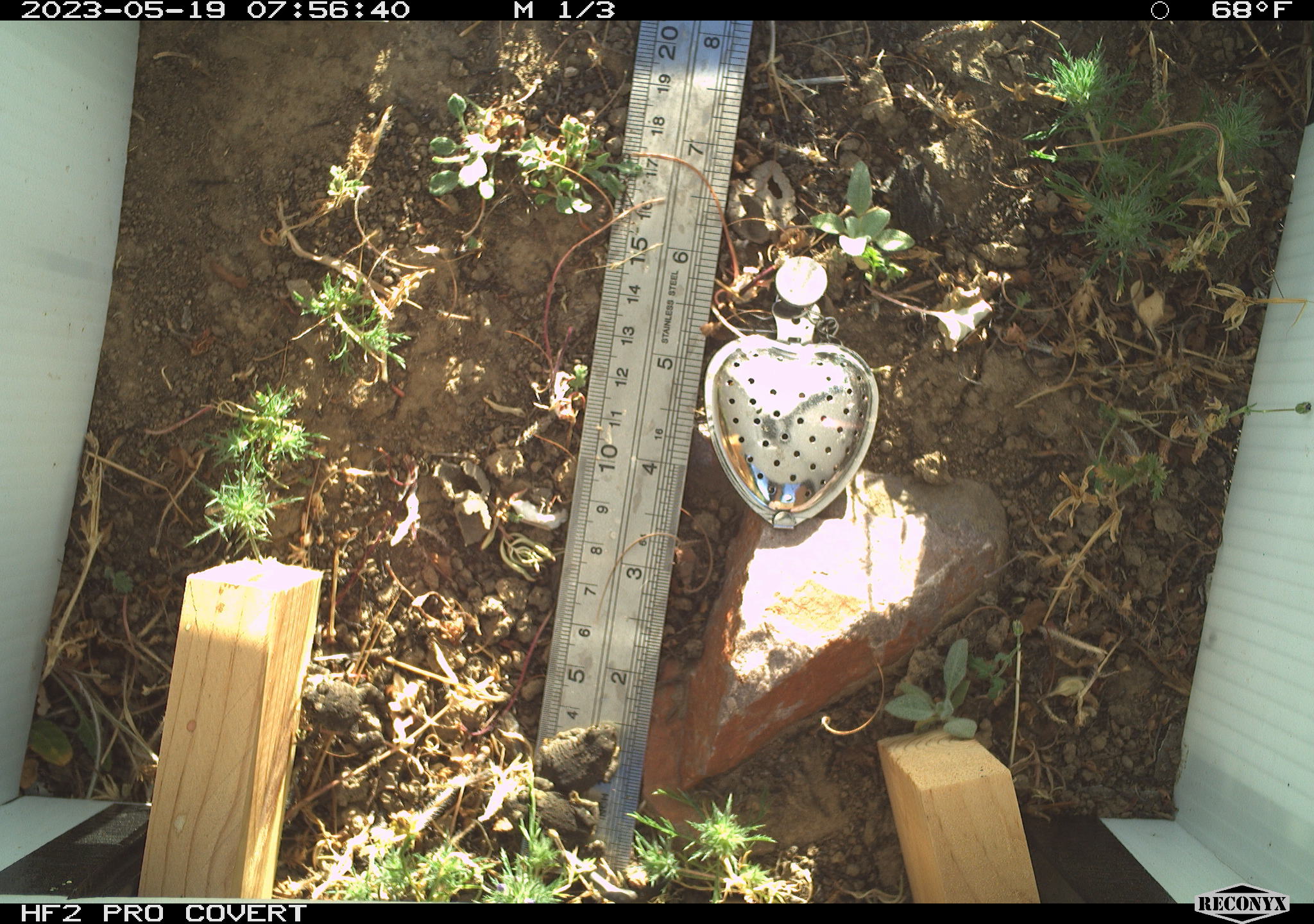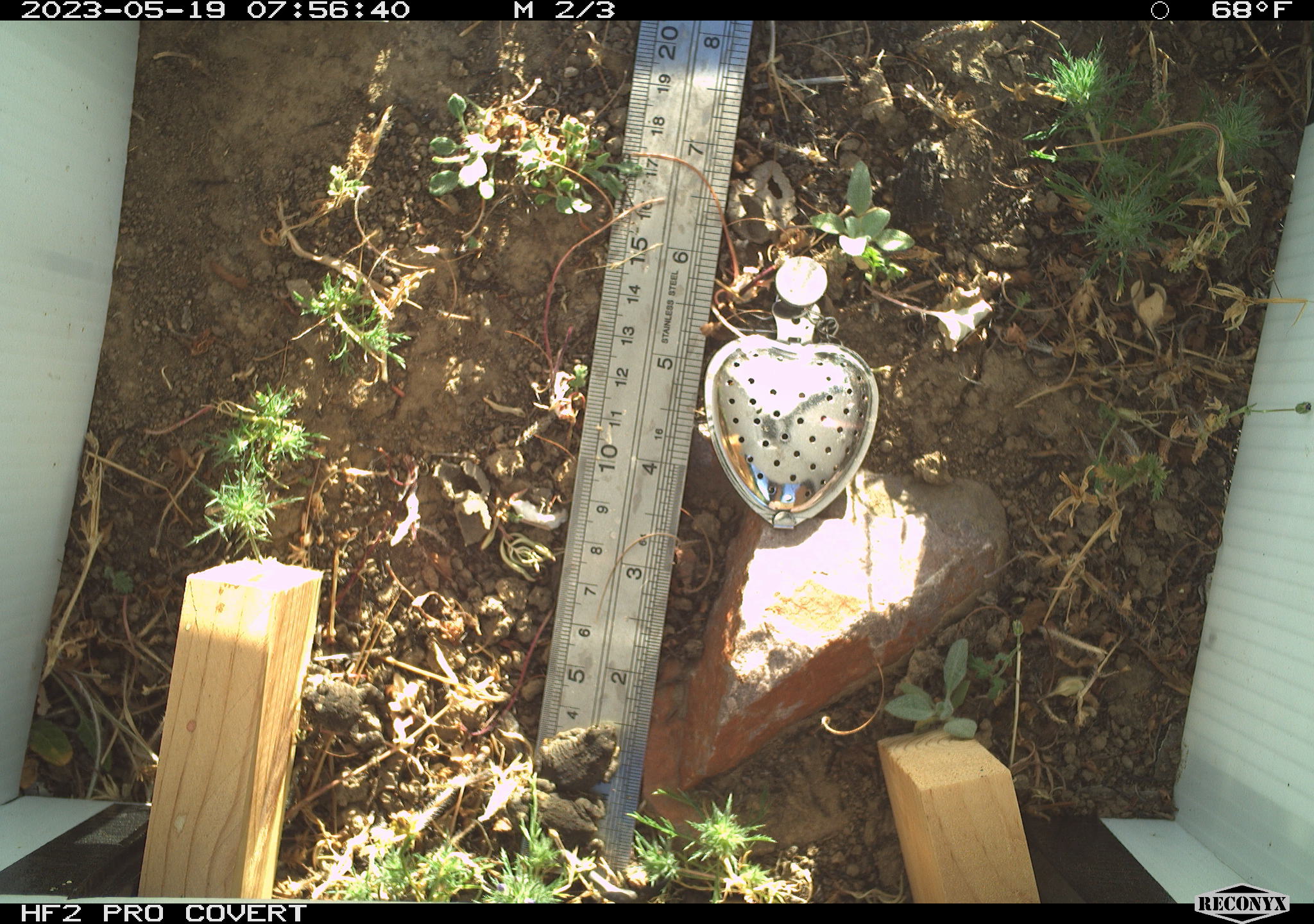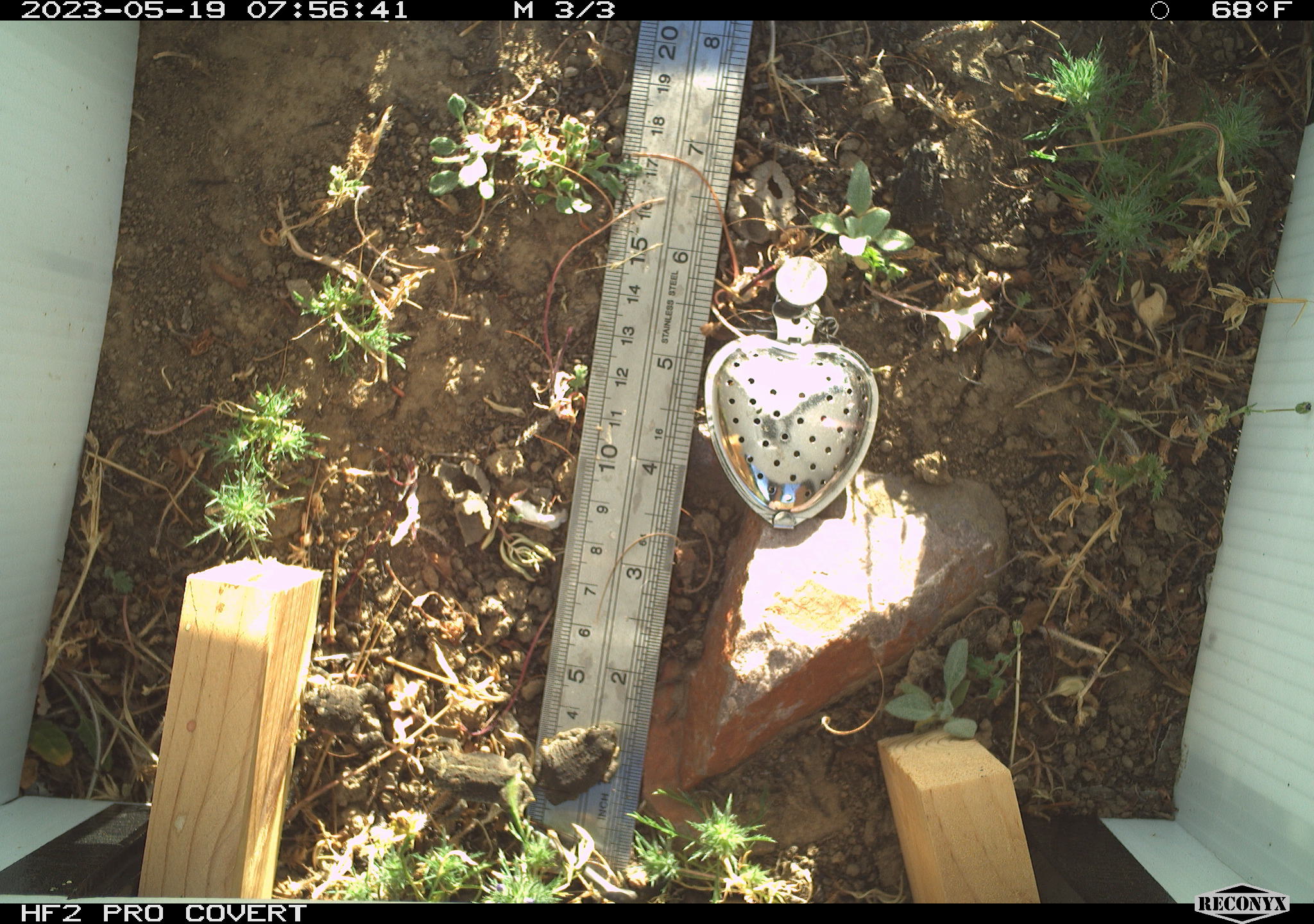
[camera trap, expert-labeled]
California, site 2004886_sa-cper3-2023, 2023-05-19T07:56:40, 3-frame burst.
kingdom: Animalia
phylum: Chordata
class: Amphibia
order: Anura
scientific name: Anura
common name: frogs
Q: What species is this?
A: Frogs (Anura).